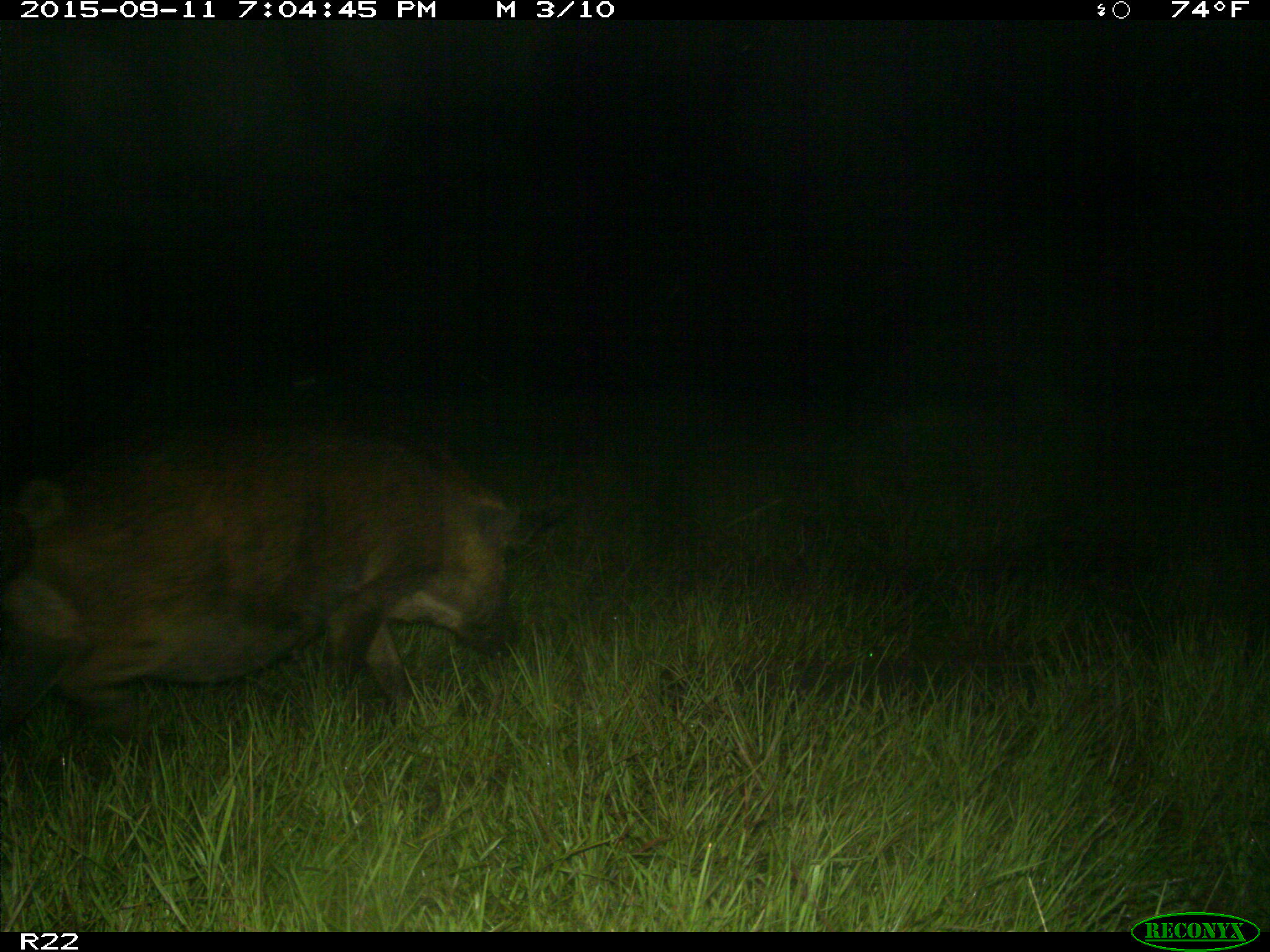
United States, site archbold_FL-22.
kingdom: Animalia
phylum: Chordata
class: Mammalia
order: Artiodactyla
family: Suidae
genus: Sus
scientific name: Sus scrofa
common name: wild boar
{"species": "Sus scrofa (wild boar)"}